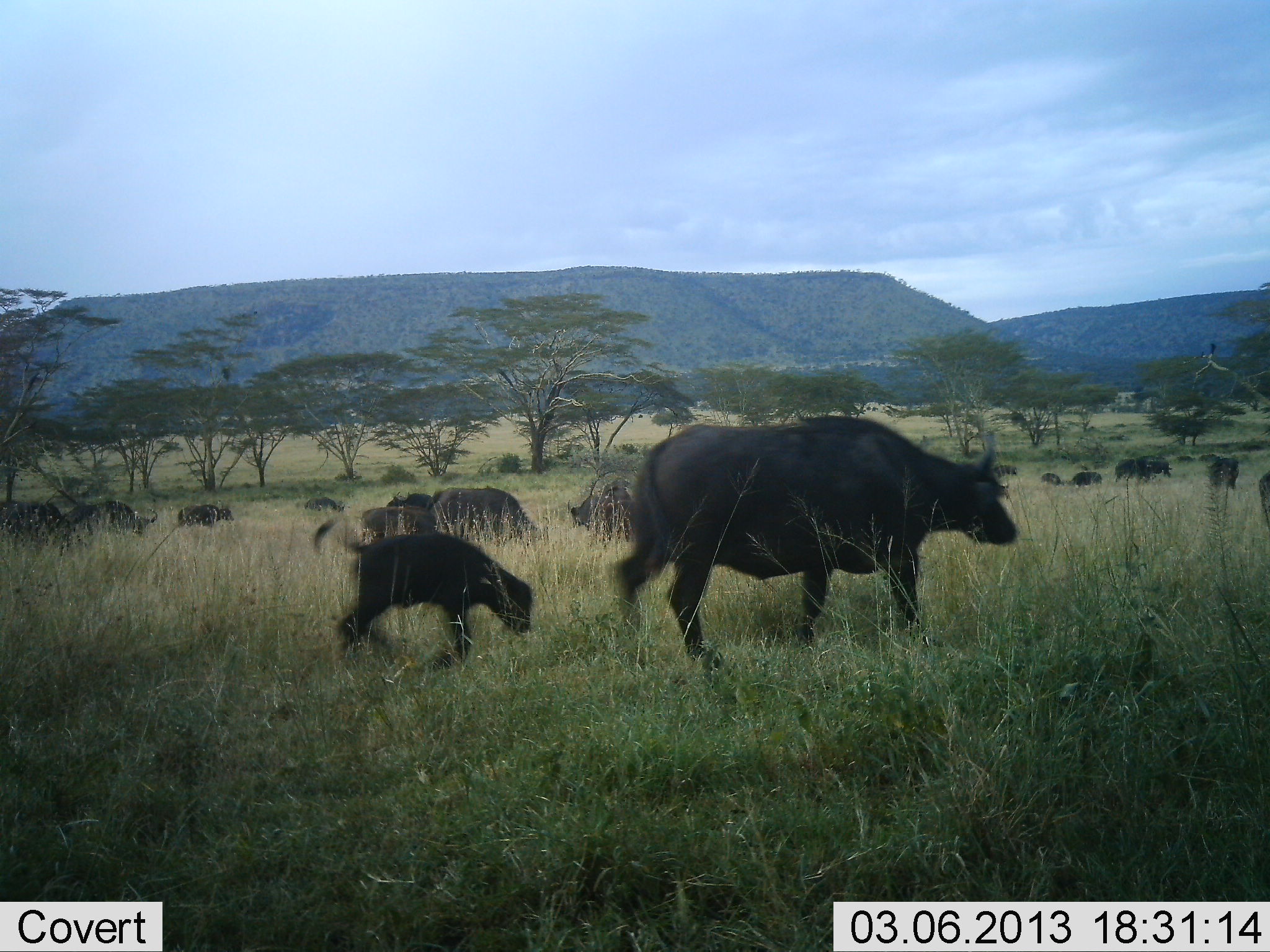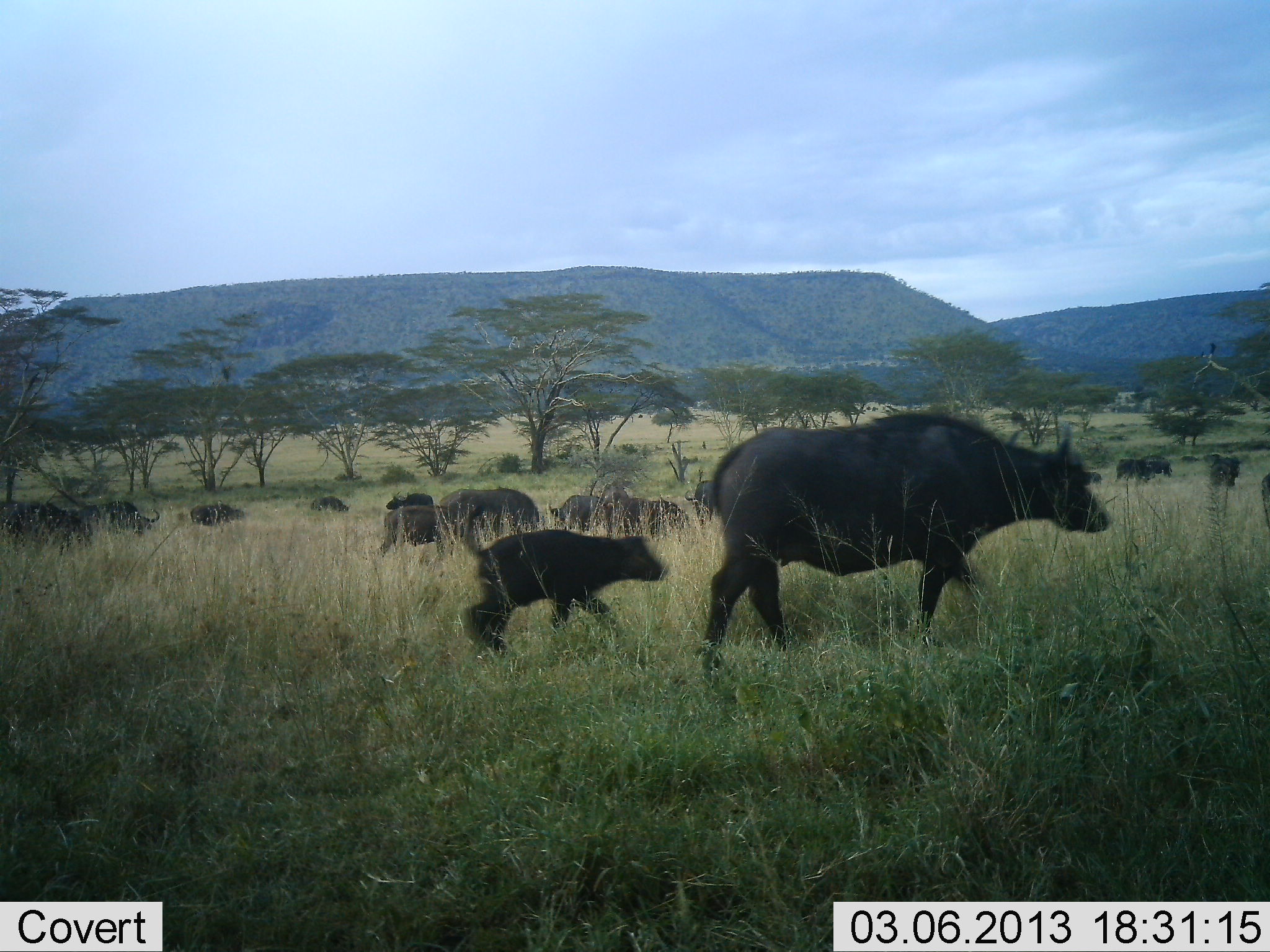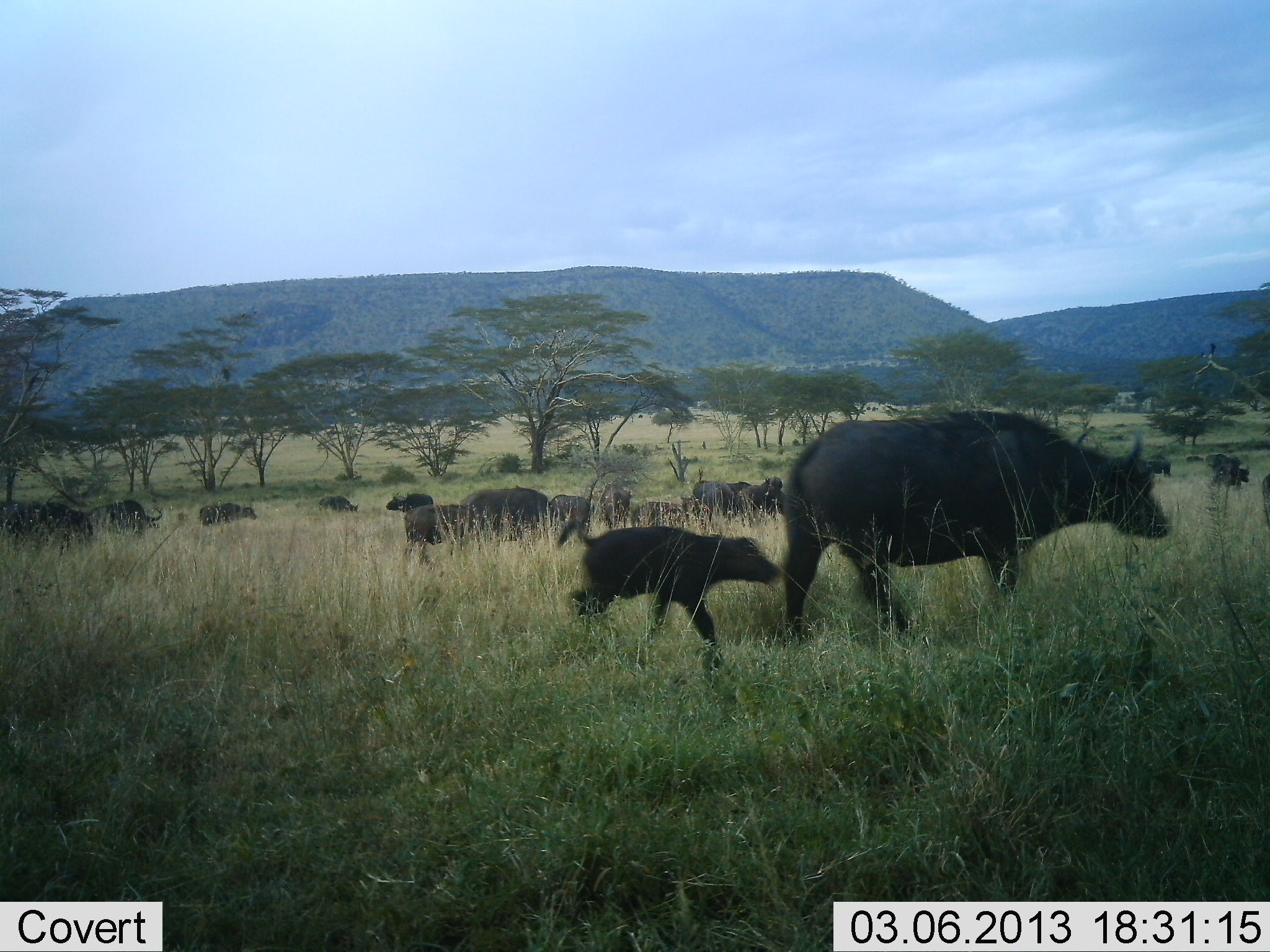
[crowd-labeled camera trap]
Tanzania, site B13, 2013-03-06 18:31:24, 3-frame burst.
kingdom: Animalia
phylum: Chordata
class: Mammalia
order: Artiodactyla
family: Bovidae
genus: Syncerus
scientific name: Syncerus caffer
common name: cape buffalo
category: buffalo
Buffalo (cape buffalo) (Syncerus caffer), count 11-50. Behavior (volunteer vote fractions): standing 30%, resting 0%, moving 94%, interacting 3%. Young present (vote fraction): 85%. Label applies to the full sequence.